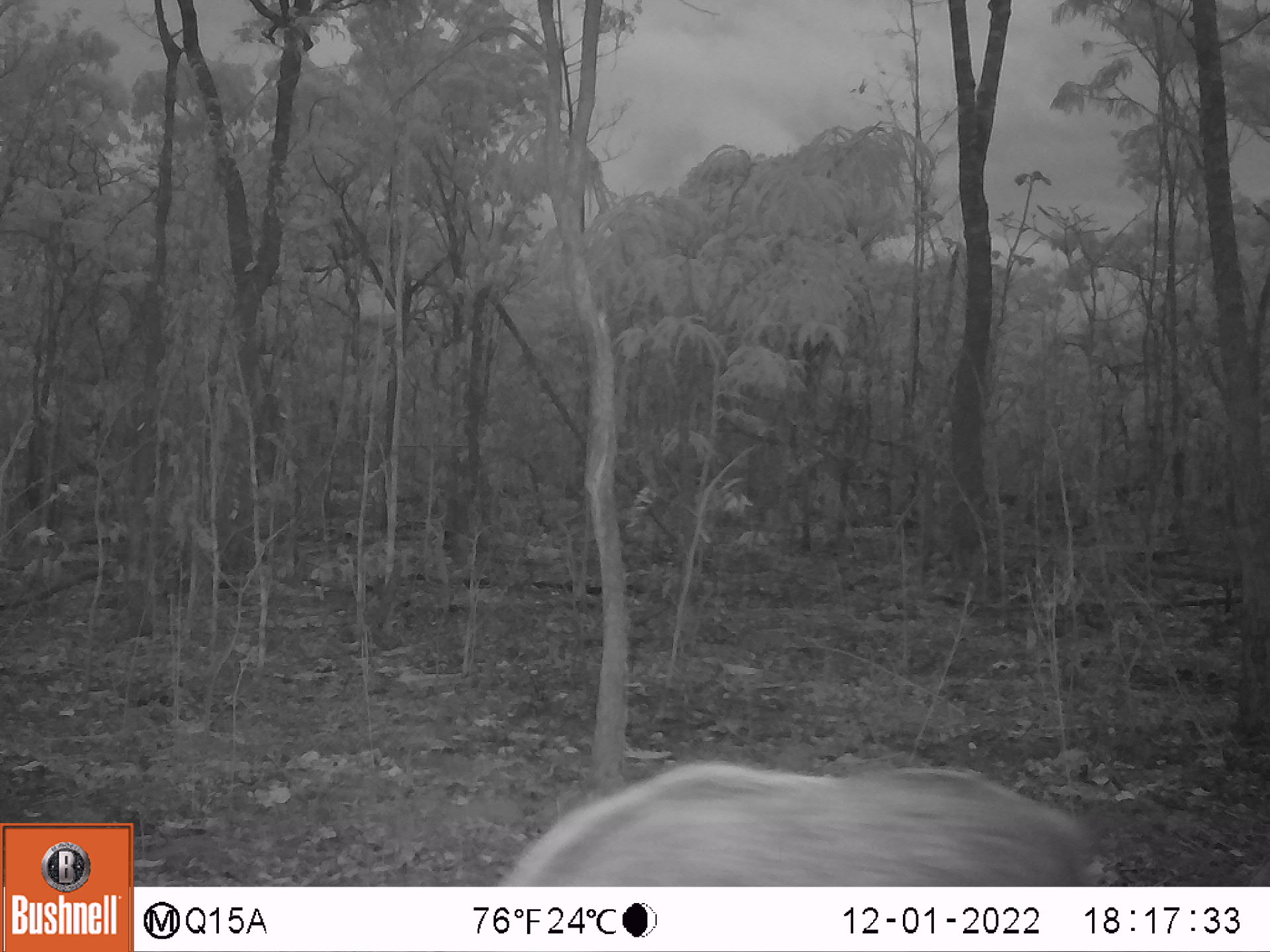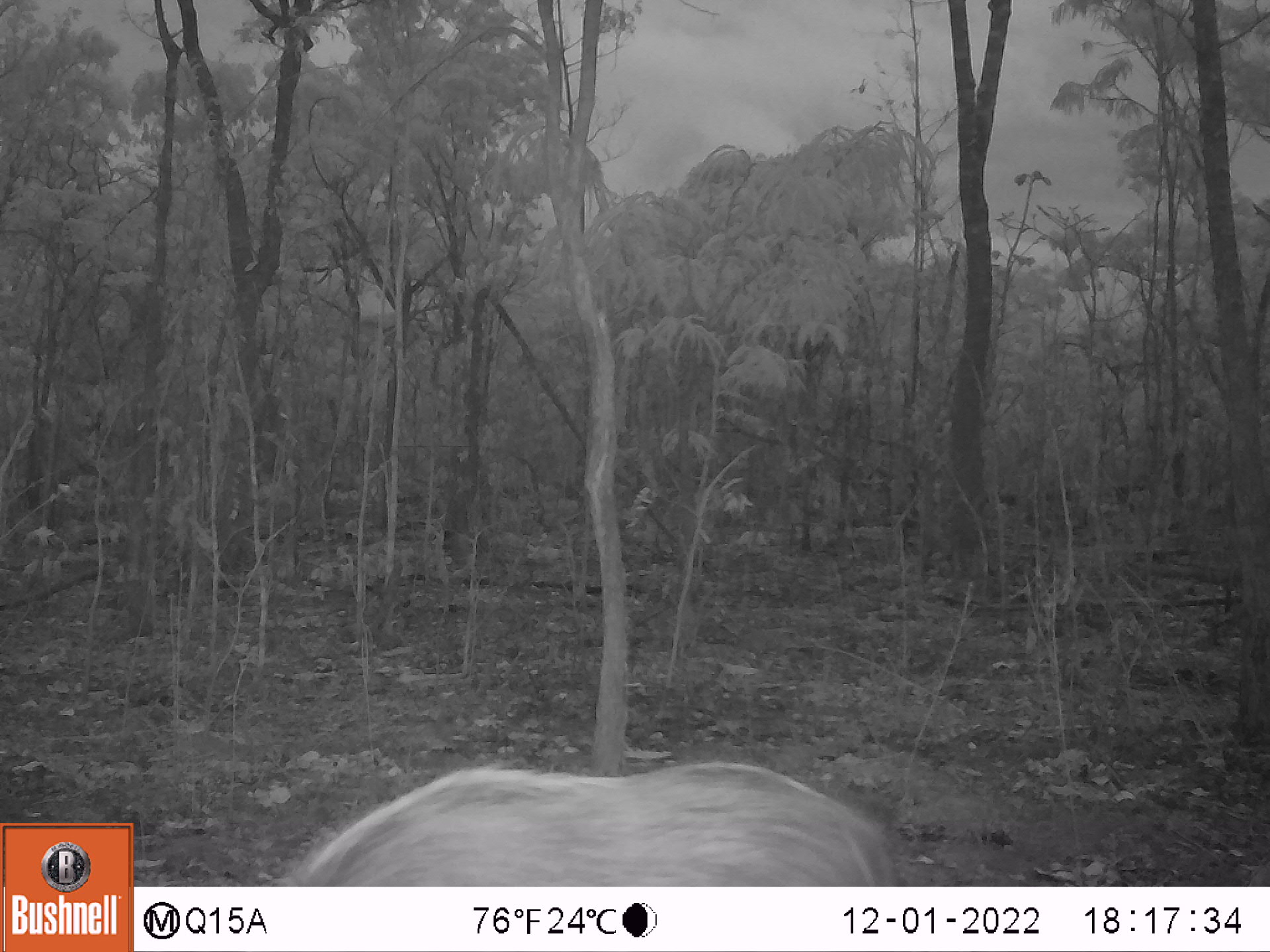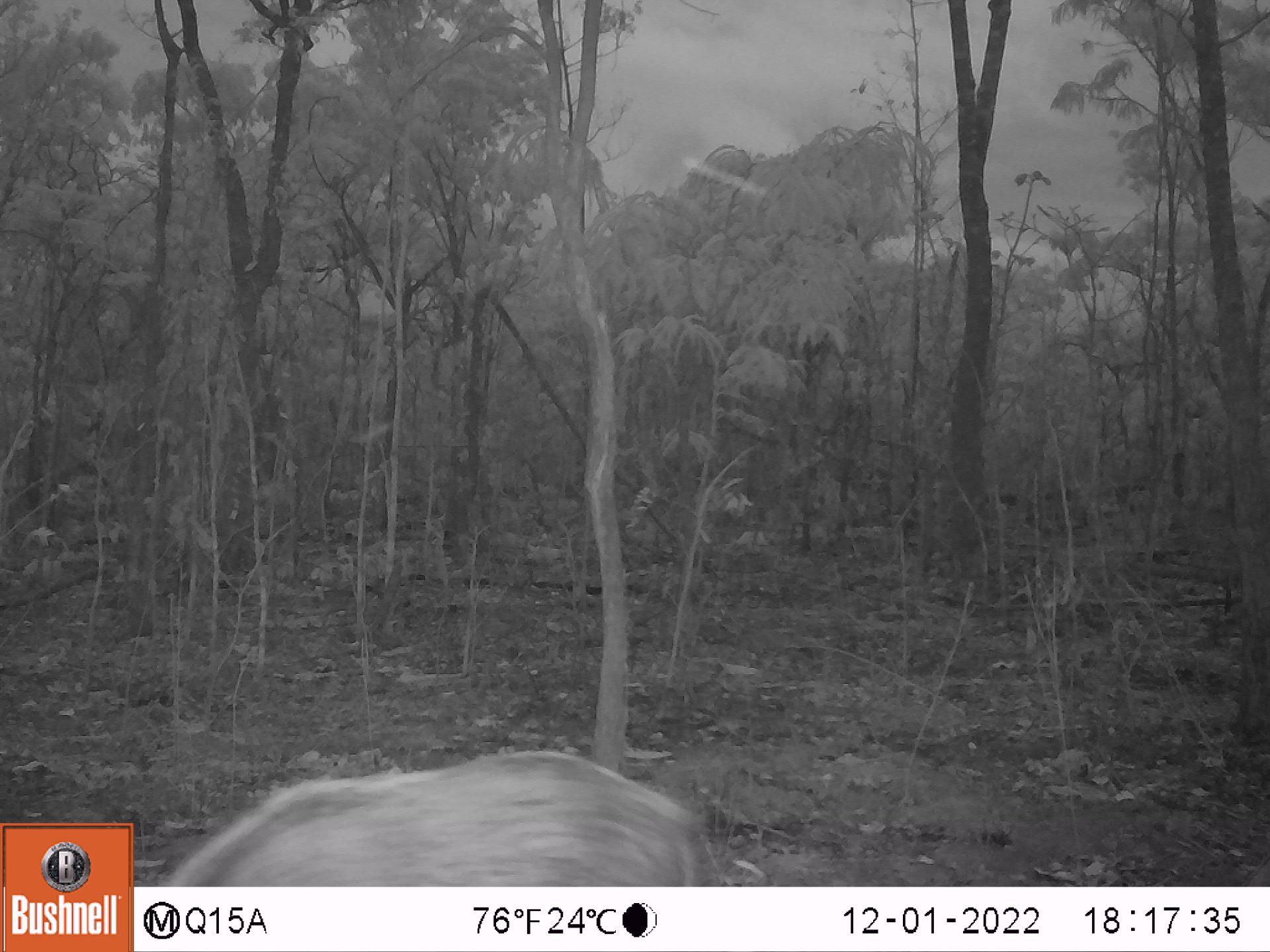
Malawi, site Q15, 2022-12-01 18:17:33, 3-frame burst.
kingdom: Animalia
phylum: Chordata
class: Mammalia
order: Artiodactyla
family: Suidae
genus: Potamochoerus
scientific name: Potamochoerus larvatus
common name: bushpig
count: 1